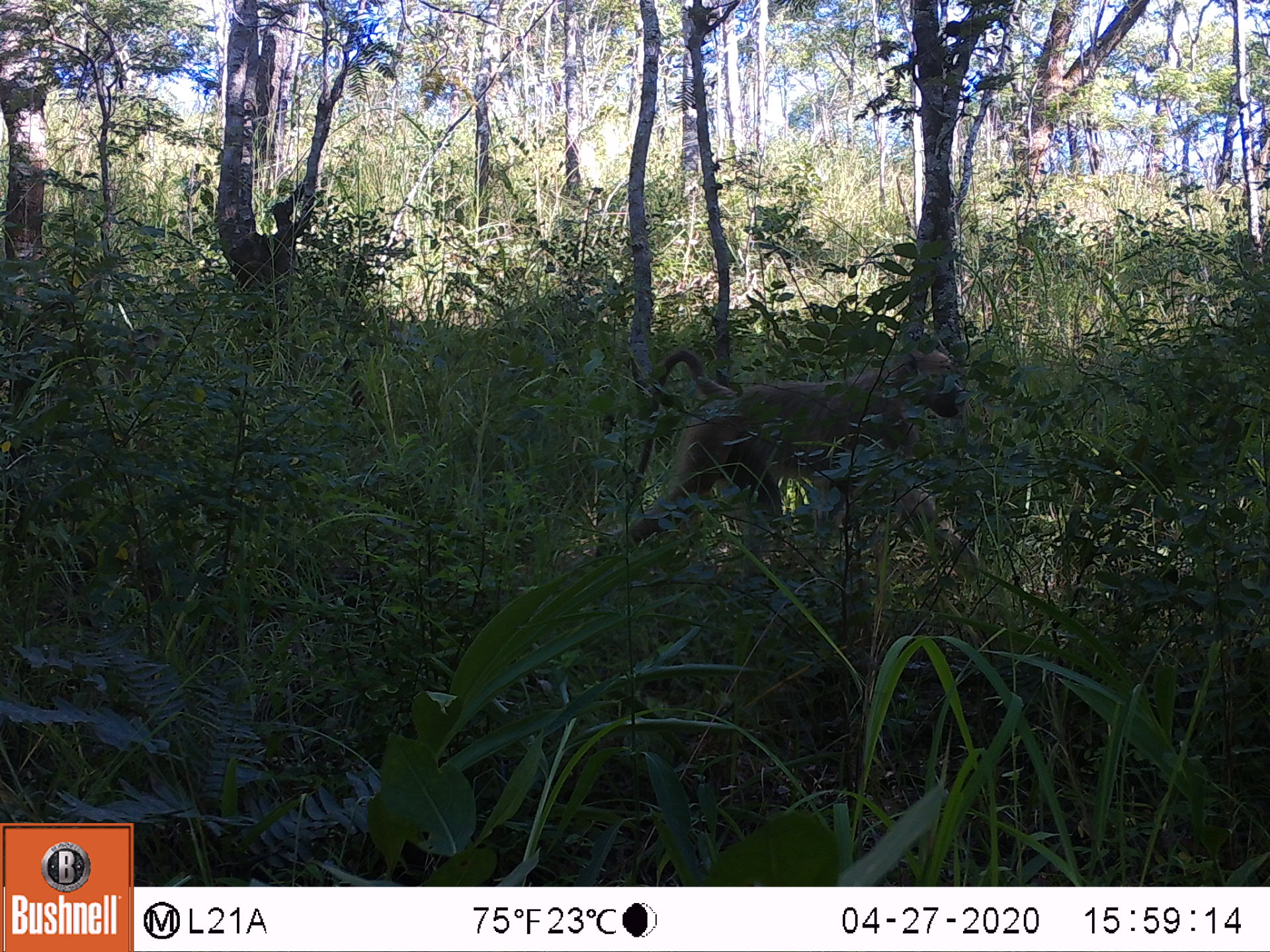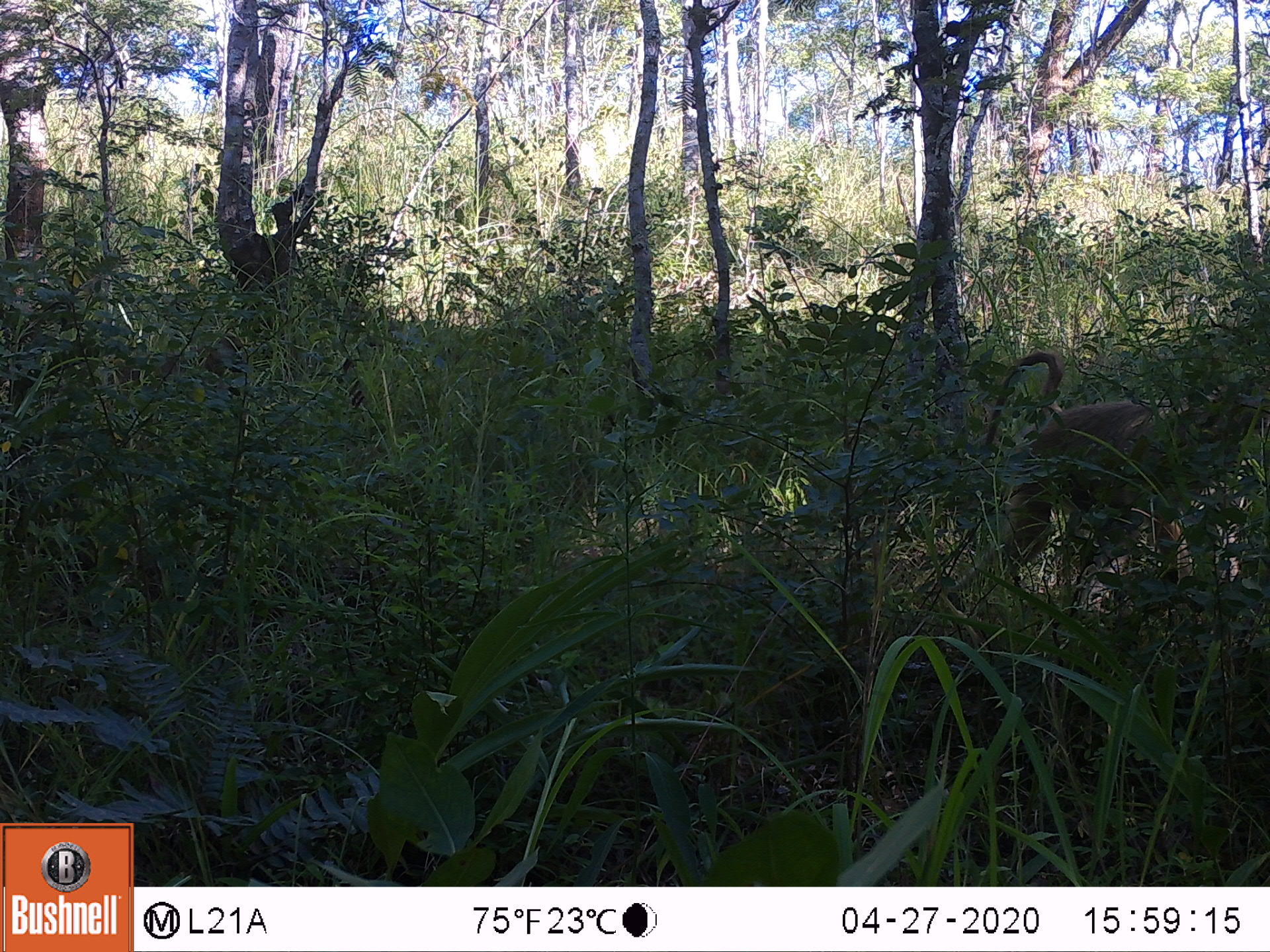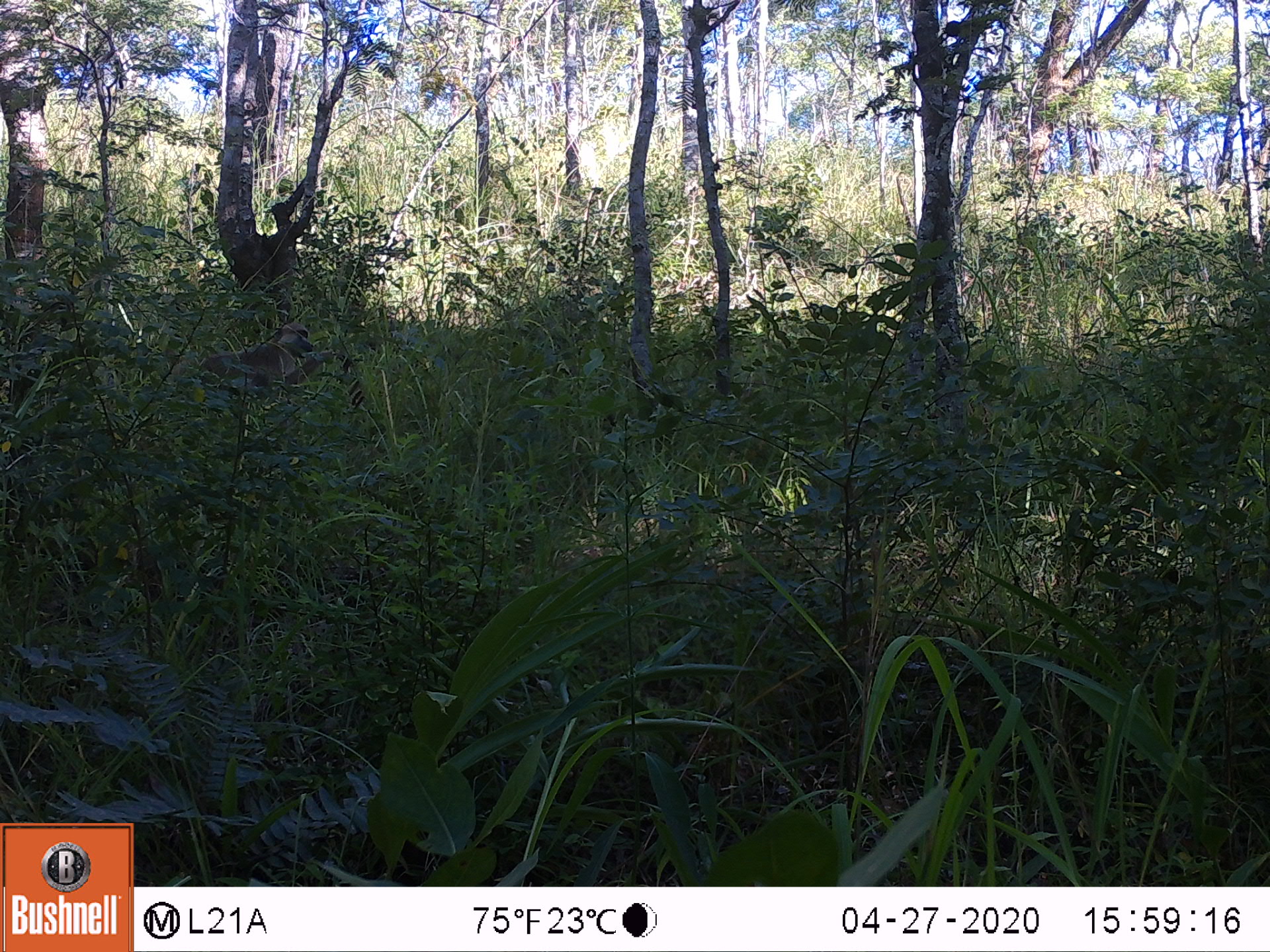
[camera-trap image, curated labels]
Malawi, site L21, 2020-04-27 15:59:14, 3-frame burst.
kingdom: Animalia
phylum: Chordata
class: Mammalia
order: Primates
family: Cercopithecidae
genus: Papio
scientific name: Papio cynocephalus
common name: yellow baboon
Yellow baboon (Papio cynocephalus), count 1.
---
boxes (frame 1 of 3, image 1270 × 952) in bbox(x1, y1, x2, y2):
yellow baboon: bbox(620, 345, 975, 564)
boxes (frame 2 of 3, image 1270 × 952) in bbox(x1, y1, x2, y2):
yellow baboon: bbox(981, 353, 1262, 611)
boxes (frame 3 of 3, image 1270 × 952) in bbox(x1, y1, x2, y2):
yellow baboon: bbox(192, 321, 329, 422)